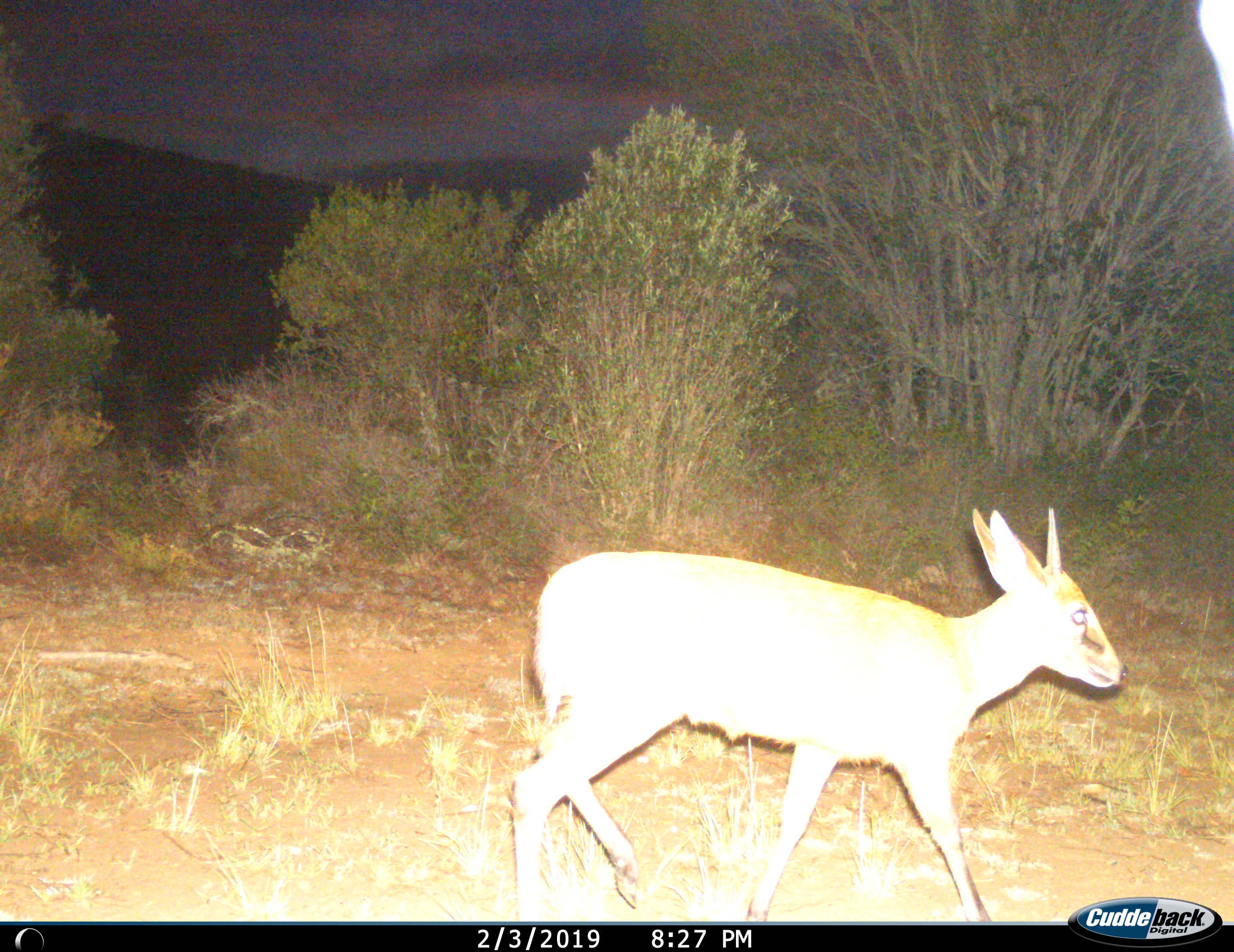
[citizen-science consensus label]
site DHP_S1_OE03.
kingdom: Animalia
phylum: Chordata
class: Mammalia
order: Artiodactyla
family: Bovidae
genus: Sylvicapra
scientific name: Sylvicapra grimmia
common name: common duiker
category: duikercommongrey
Duikercommongrey (common duiker) (Sylvicapra grimmia), count 1. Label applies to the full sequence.